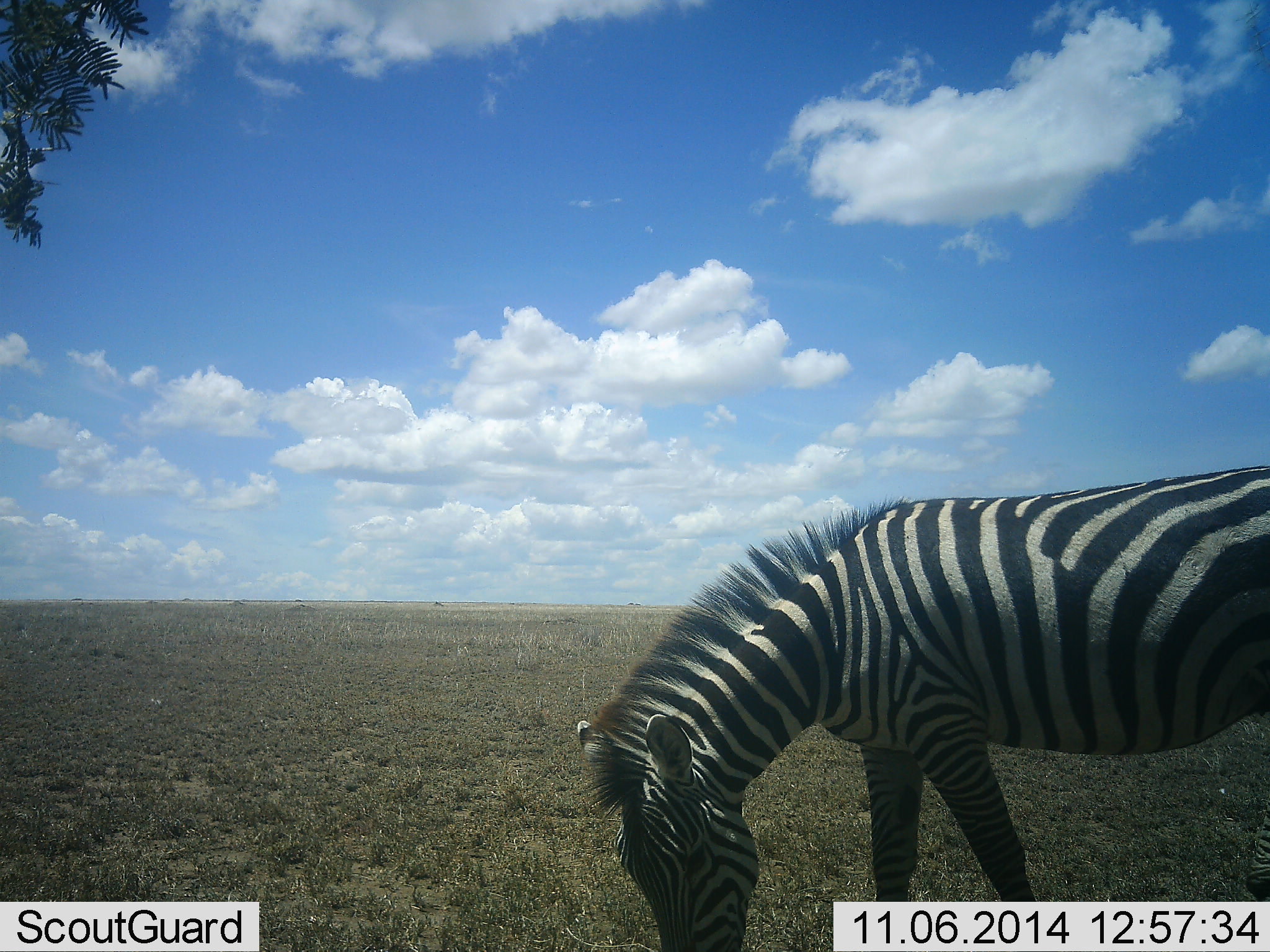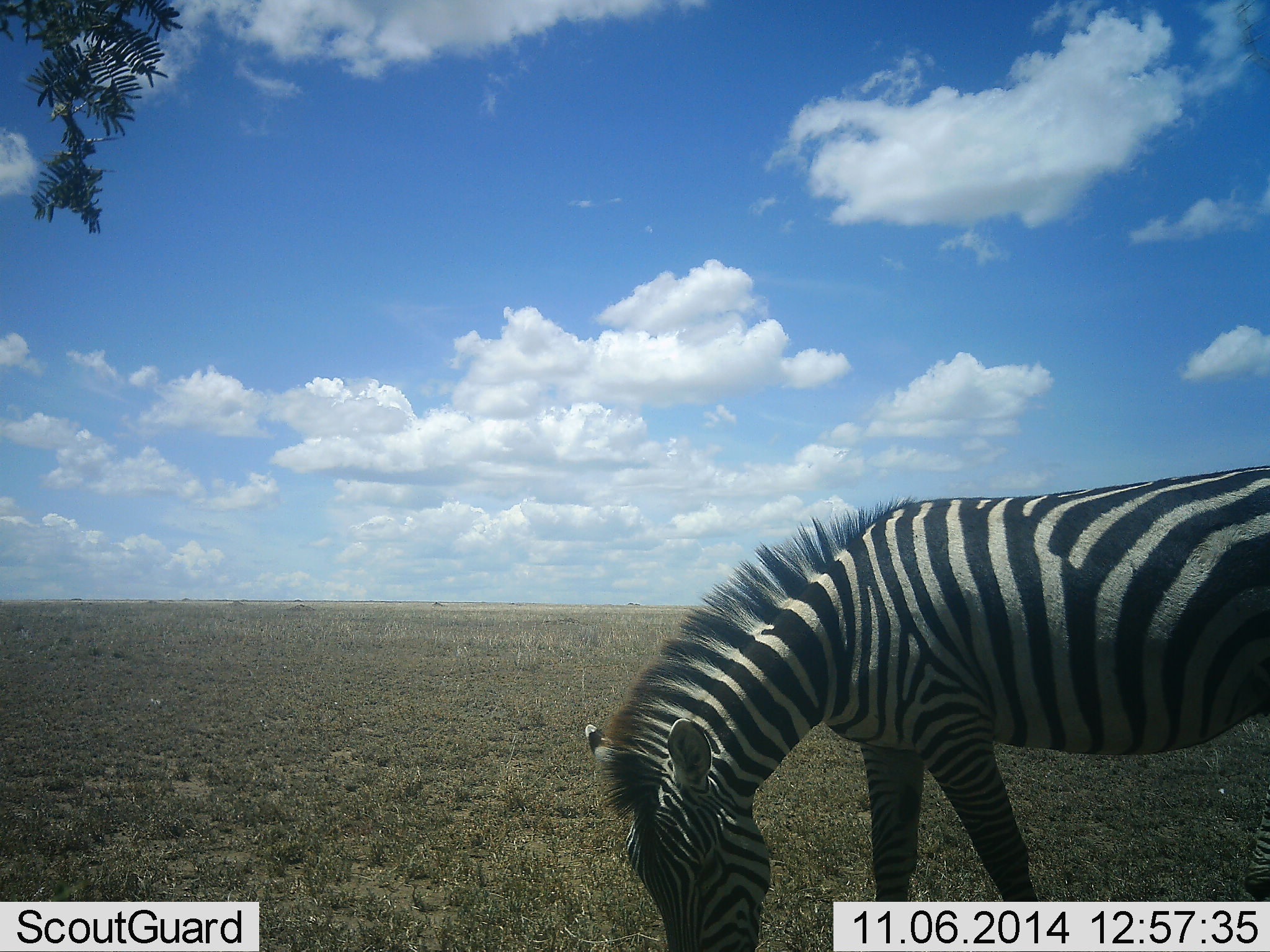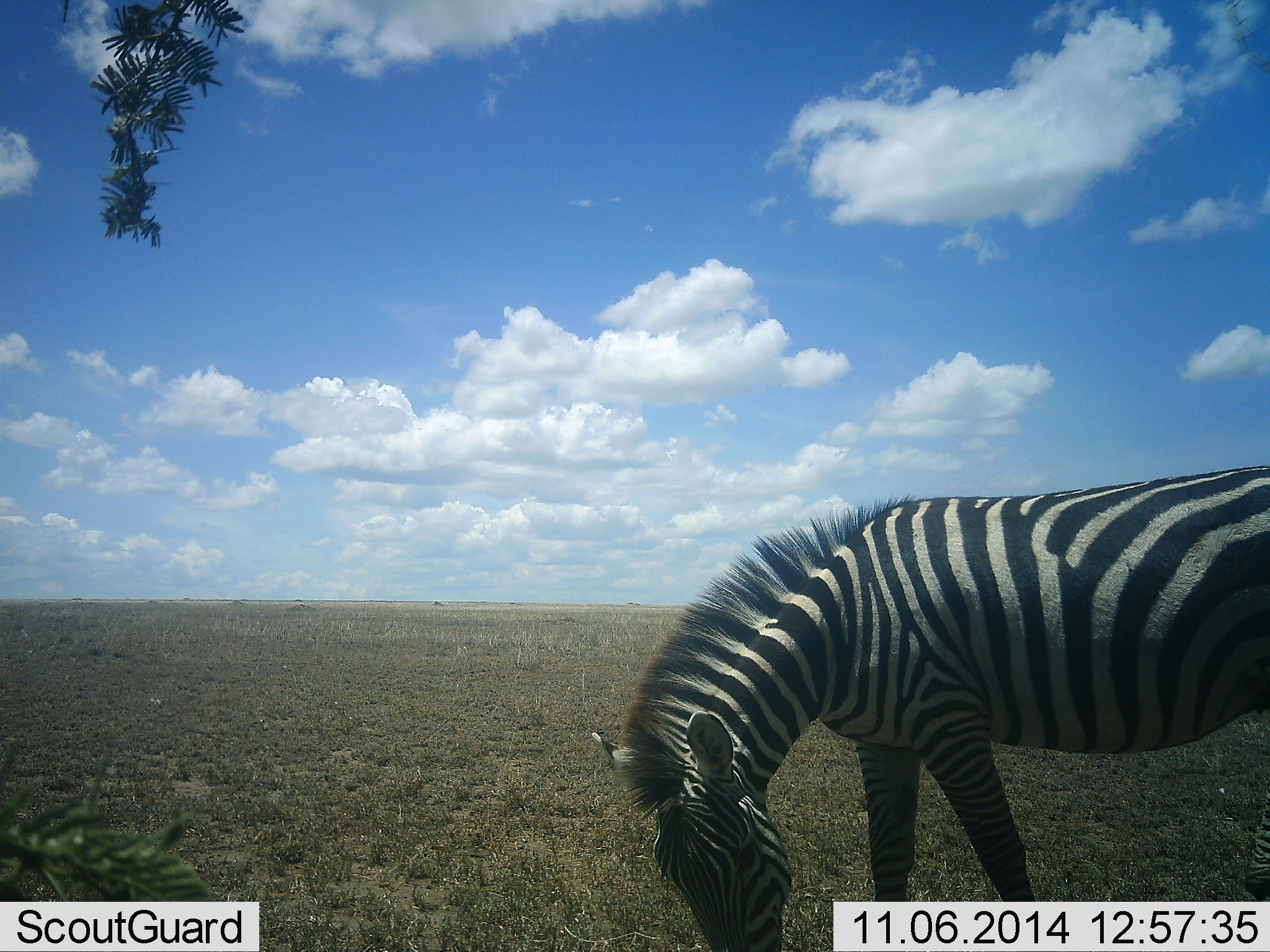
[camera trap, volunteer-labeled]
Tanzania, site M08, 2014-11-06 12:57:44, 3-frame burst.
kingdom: Animalia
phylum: Chordata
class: Mammalia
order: Perissodactyla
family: Equidae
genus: Equus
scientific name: Equus quagga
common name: plains zebra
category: zebra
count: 1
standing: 20%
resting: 0%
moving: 0%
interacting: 0%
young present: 0%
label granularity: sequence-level